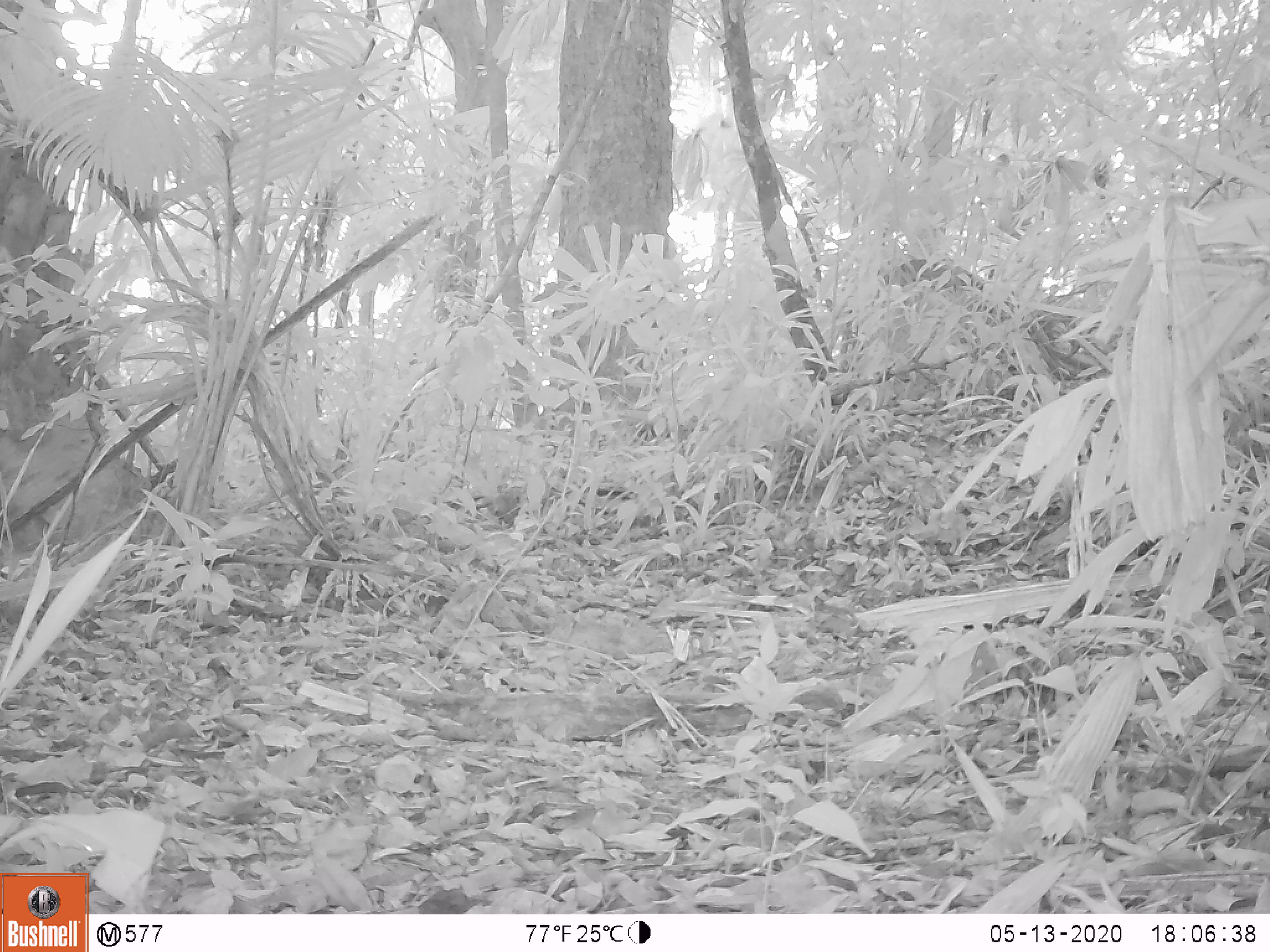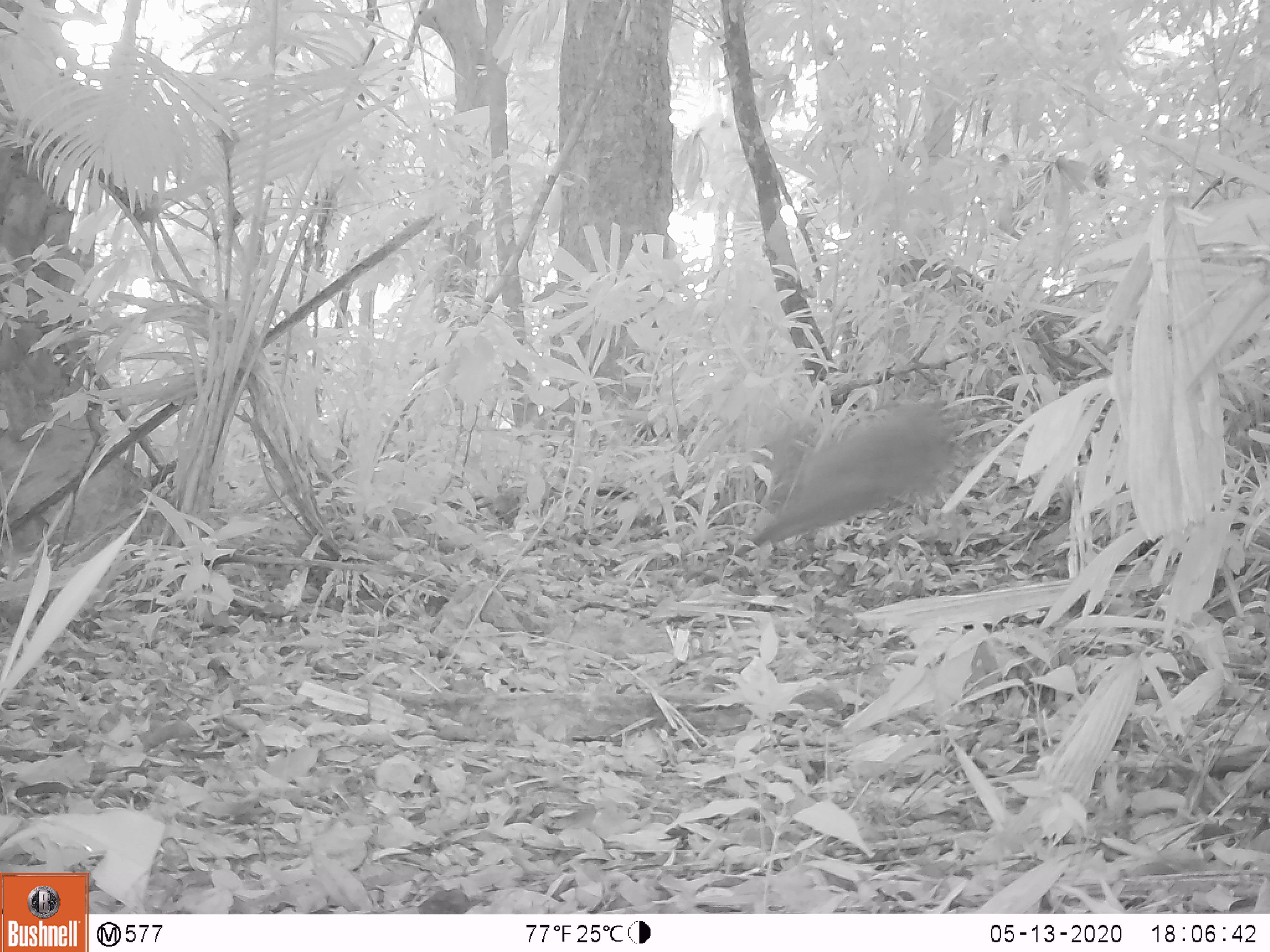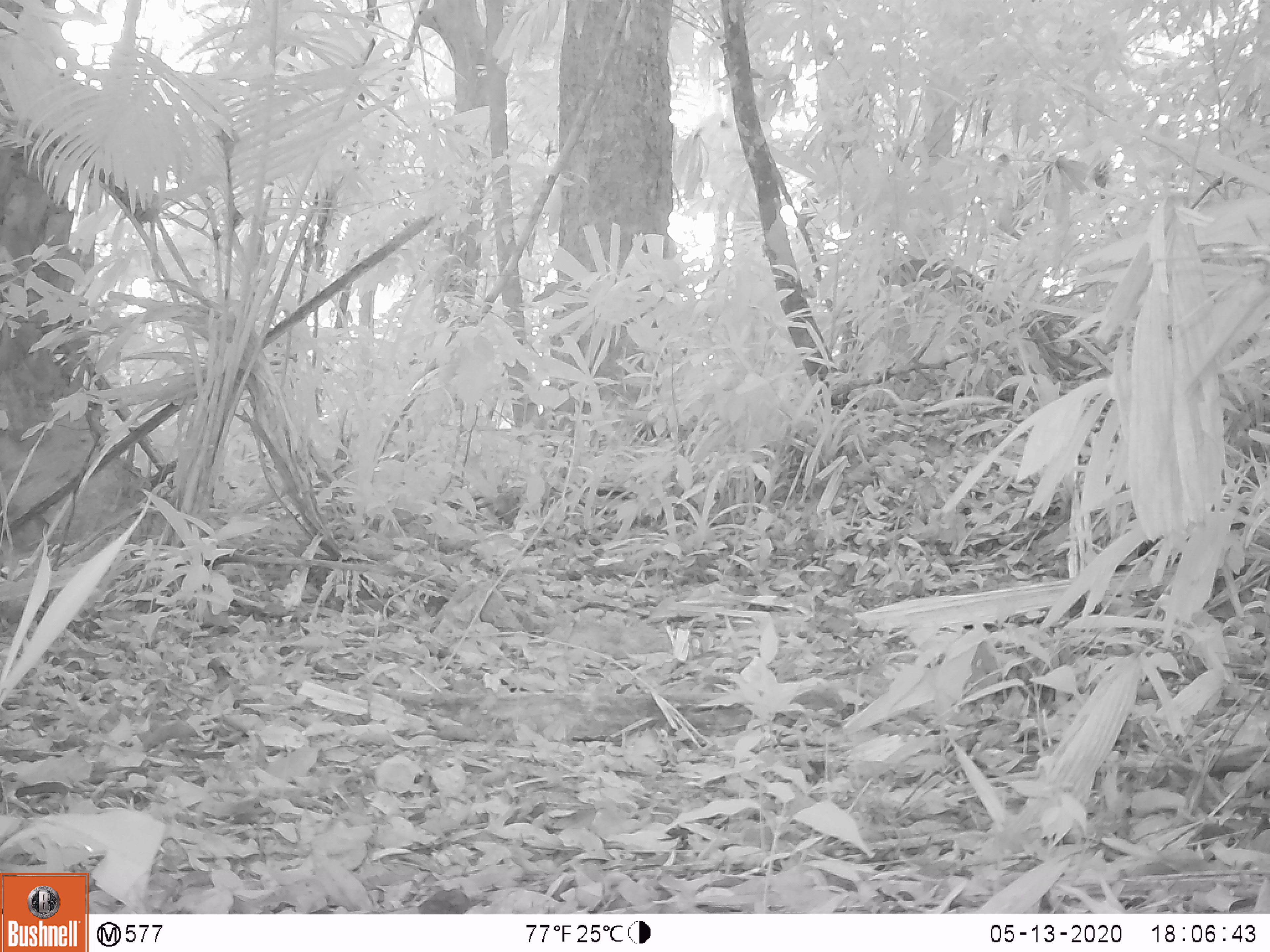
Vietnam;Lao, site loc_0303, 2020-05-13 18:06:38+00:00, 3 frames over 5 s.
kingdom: Animalia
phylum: Chordata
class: Mammalia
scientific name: Mammalia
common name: mammal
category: unidentified mammal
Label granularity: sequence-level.